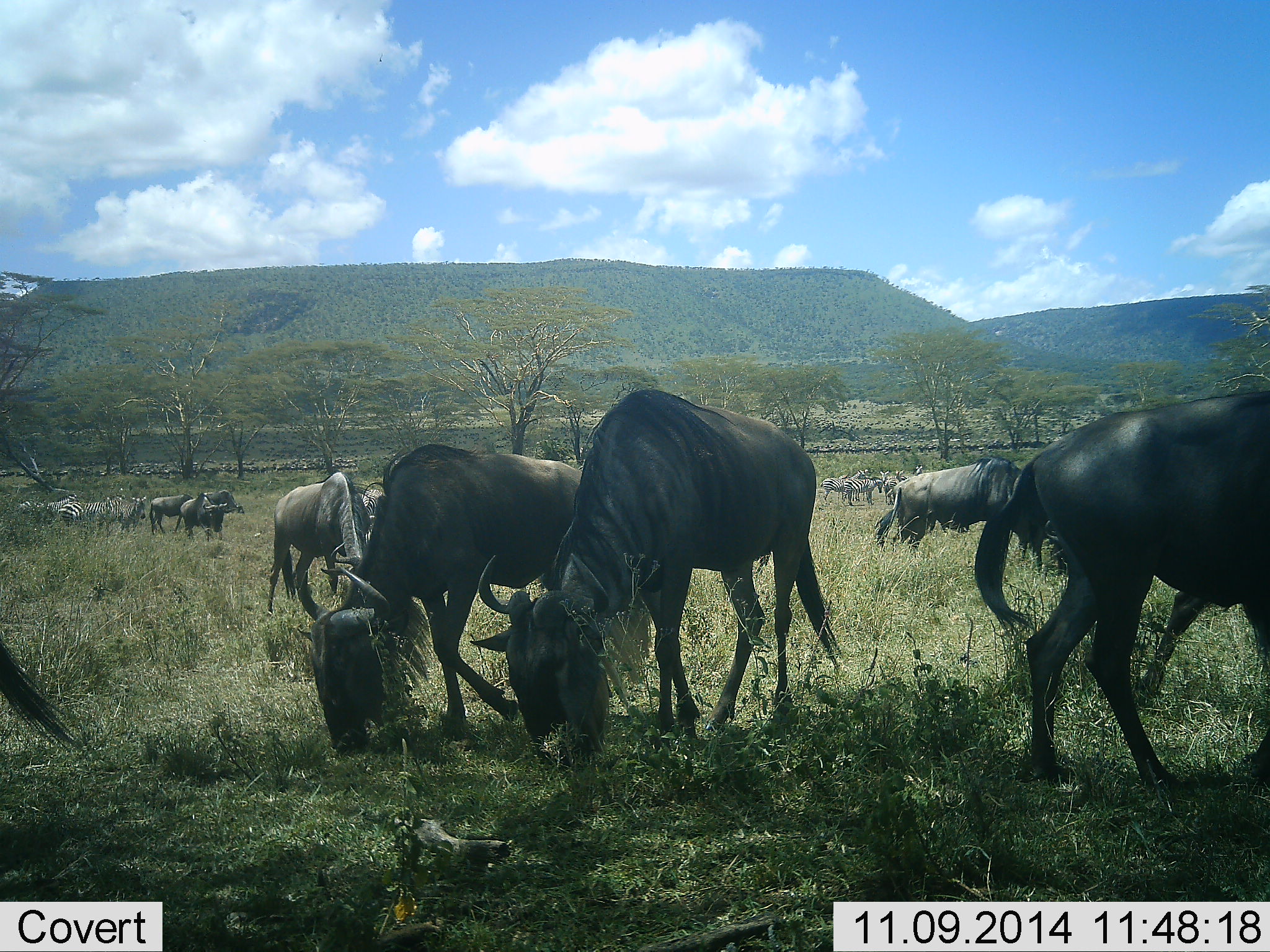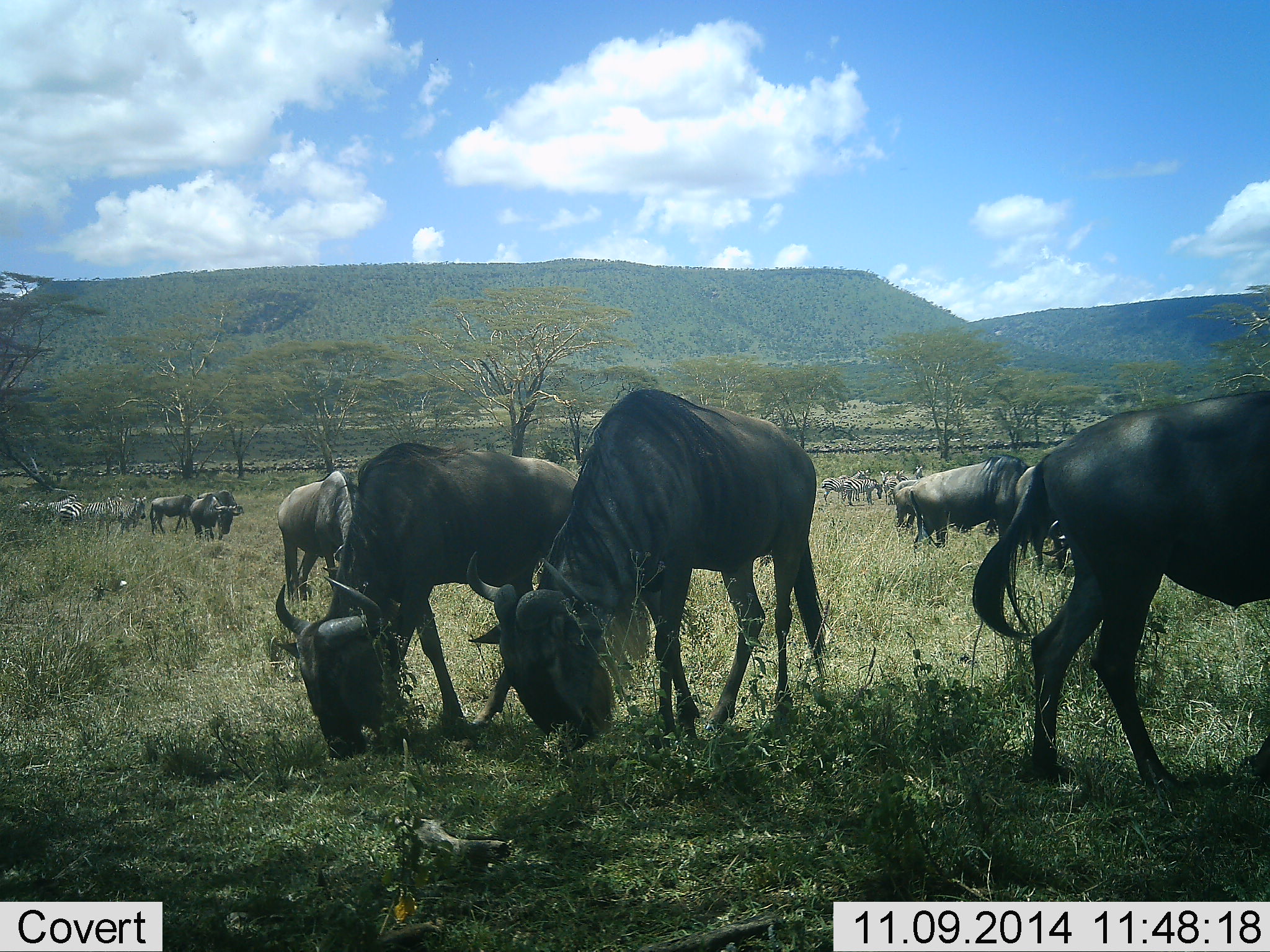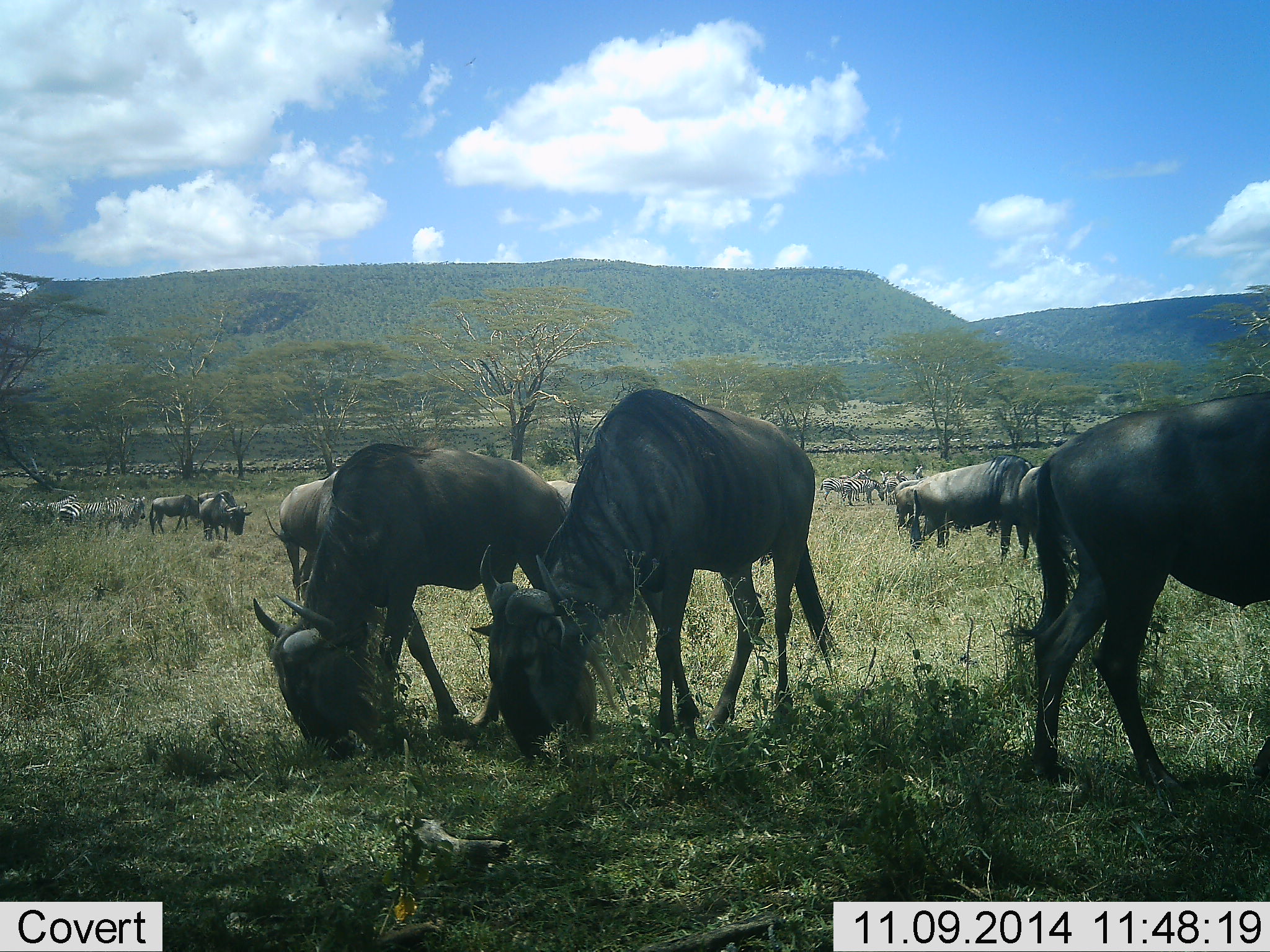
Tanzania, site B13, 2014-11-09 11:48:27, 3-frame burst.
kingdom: Animalia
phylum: Chordata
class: Mammalia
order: Artiodactyla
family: Bovidae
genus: Connochaetes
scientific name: Connochaetes taurinus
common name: blue wildebeest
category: wildebeest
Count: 11-50.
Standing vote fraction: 44%.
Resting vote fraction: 6%.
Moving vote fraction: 50%.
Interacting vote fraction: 6%.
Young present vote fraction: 0%.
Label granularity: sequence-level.